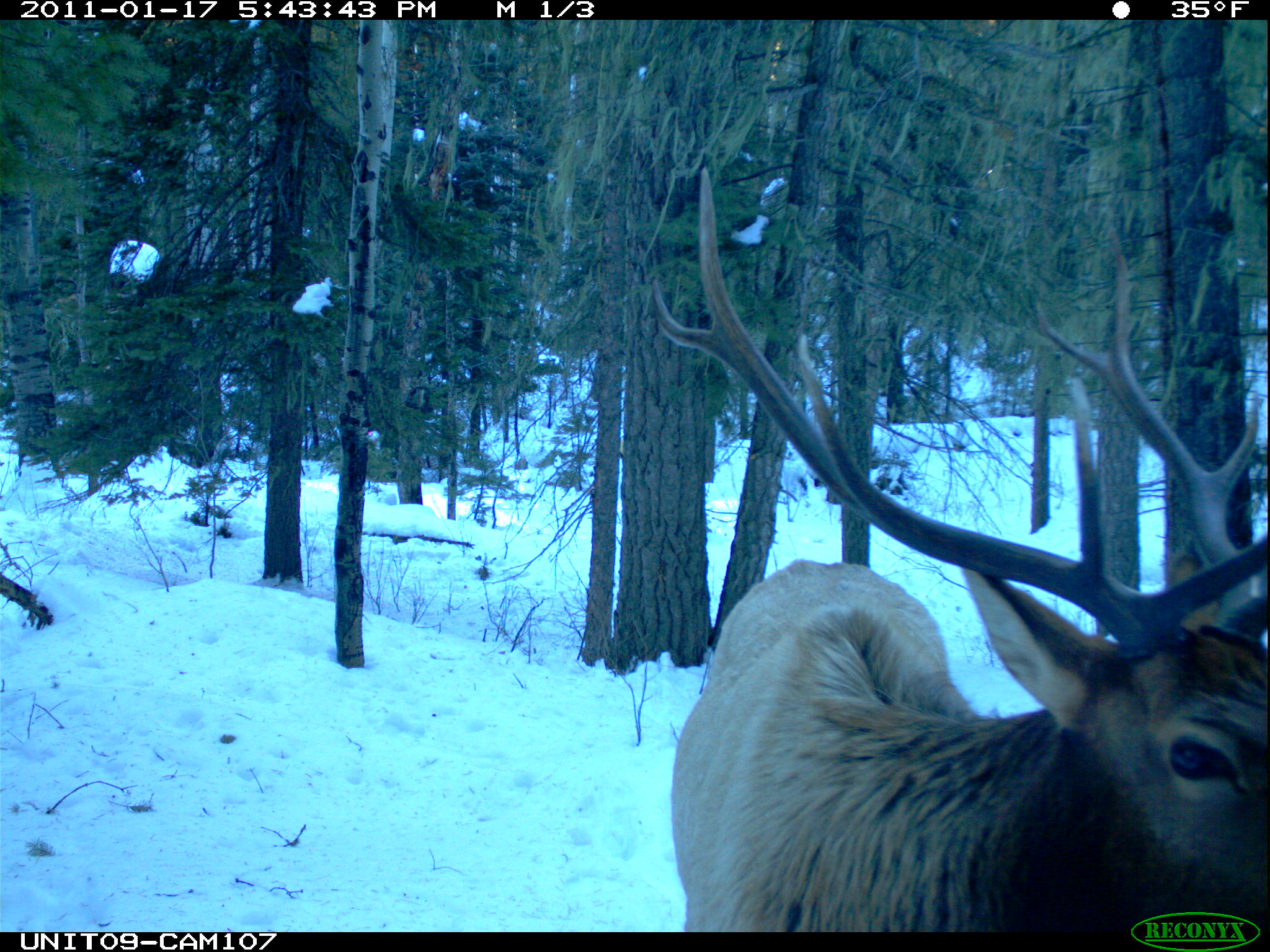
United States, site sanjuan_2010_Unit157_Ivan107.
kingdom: Animalia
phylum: Chordata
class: Mammalia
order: Artiodactyla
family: Cervidae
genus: Cervus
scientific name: Cervus elaphus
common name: red deer